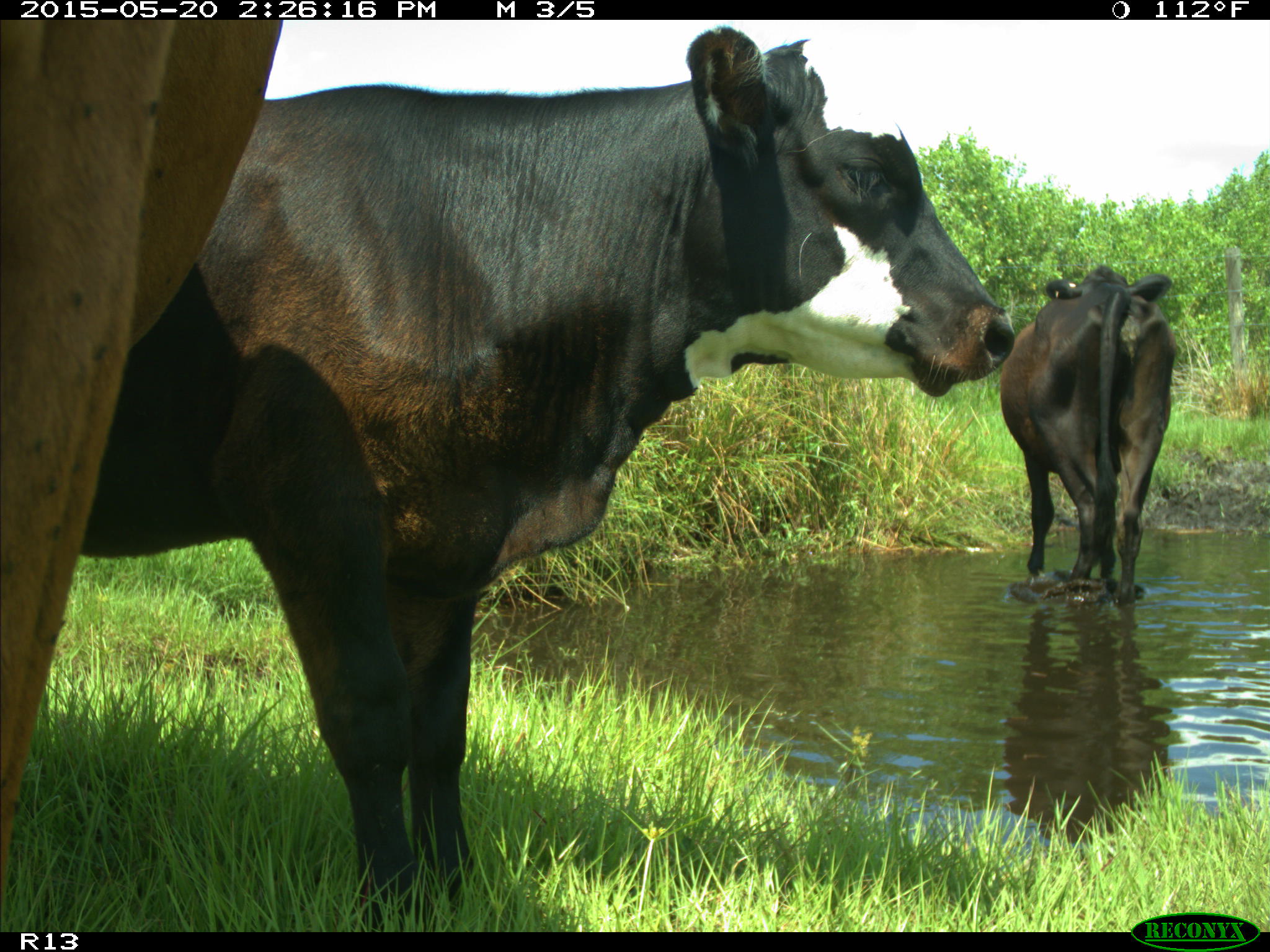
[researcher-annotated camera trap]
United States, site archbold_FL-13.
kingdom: Animalia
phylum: Chordata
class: Mammalia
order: Artiodactyla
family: Bovidae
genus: Bos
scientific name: Bos taurus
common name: domestic cow